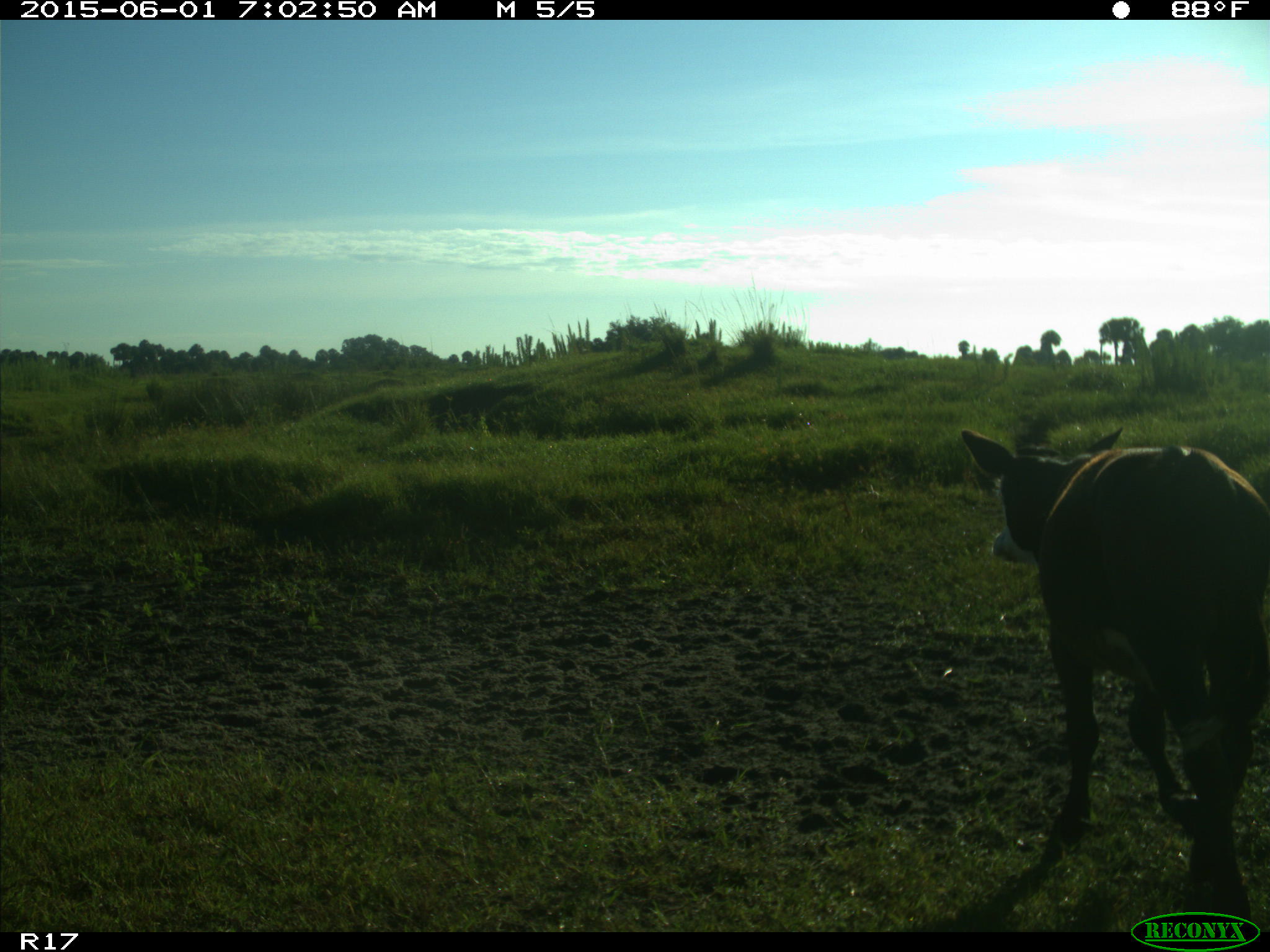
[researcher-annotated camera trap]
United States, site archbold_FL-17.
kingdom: Animalia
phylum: Chordata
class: Mammalia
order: Artiodactyla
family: Bovidae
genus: Bos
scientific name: Bos taurus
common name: domestic cow